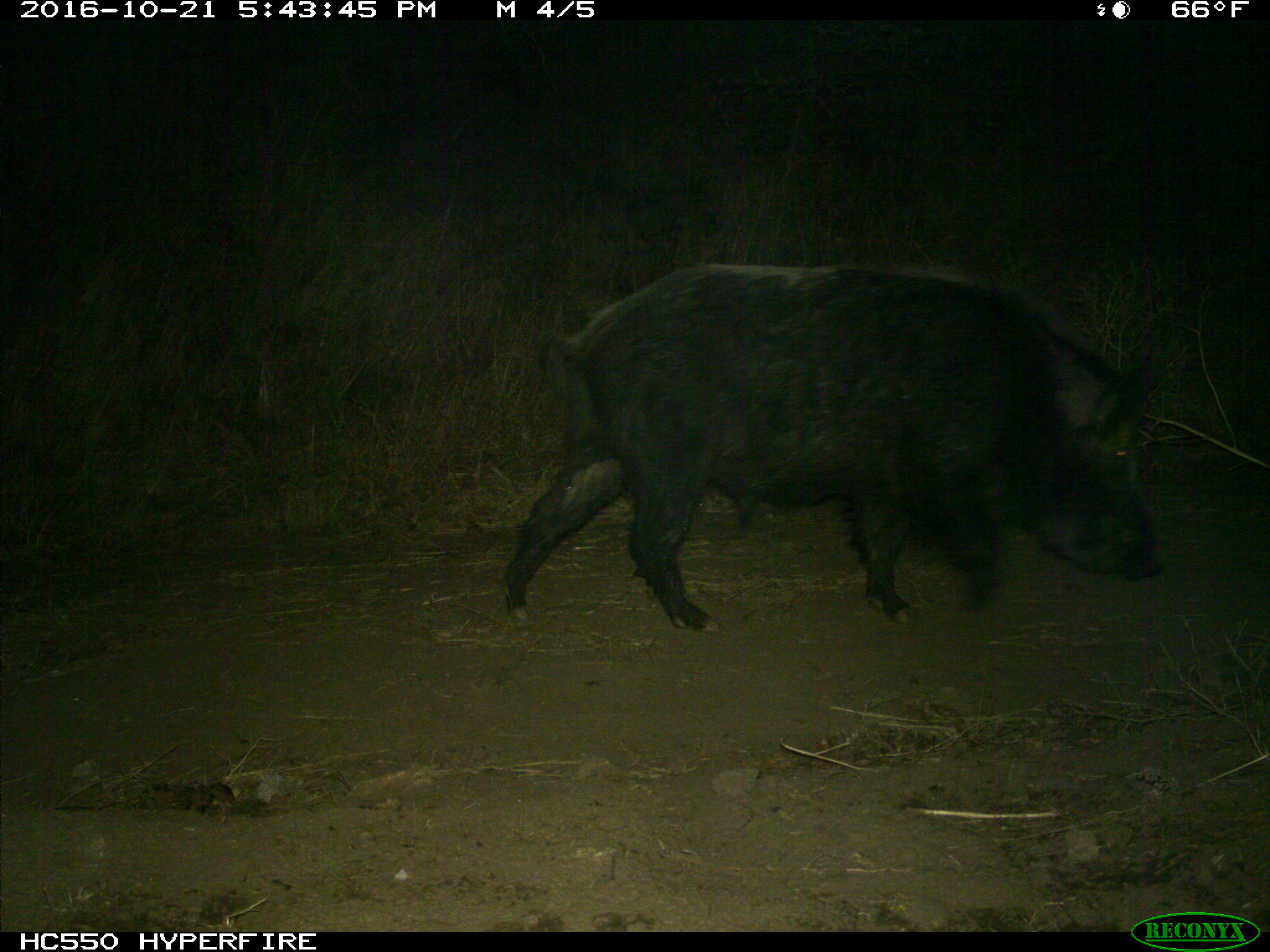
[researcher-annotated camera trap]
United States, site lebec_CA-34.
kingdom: Animalia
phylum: Chordata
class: Mammalia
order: Artiodactyla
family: Suidae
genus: Sus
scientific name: Sus scrofa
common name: wild boar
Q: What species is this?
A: Sus scrofa (wild boar).